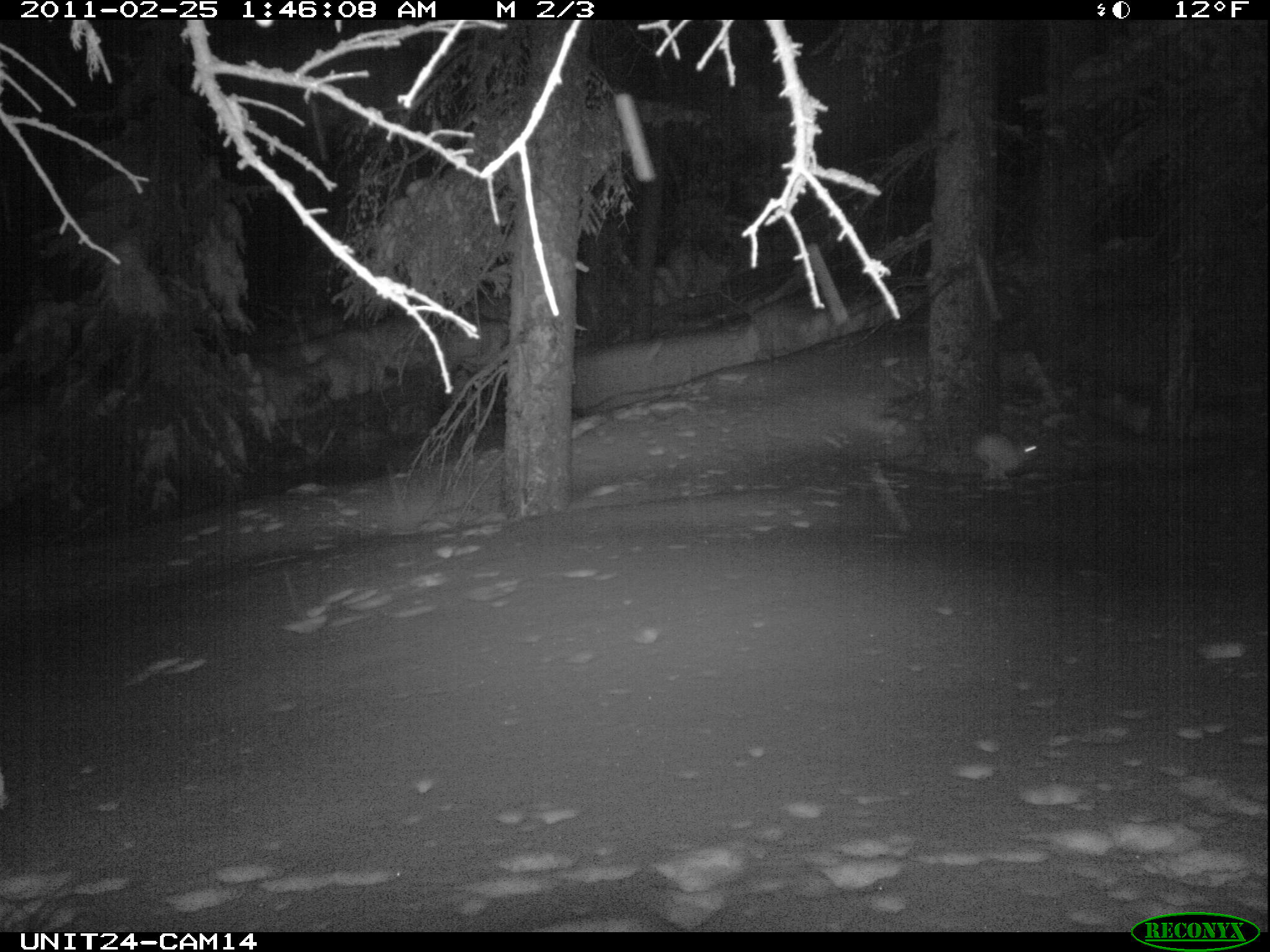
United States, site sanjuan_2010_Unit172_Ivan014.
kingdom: Animalia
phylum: Chordata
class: Mammalia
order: Lagomorpha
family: Leporidae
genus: Lepus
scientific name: Lepus americanus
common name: snowshoe hare